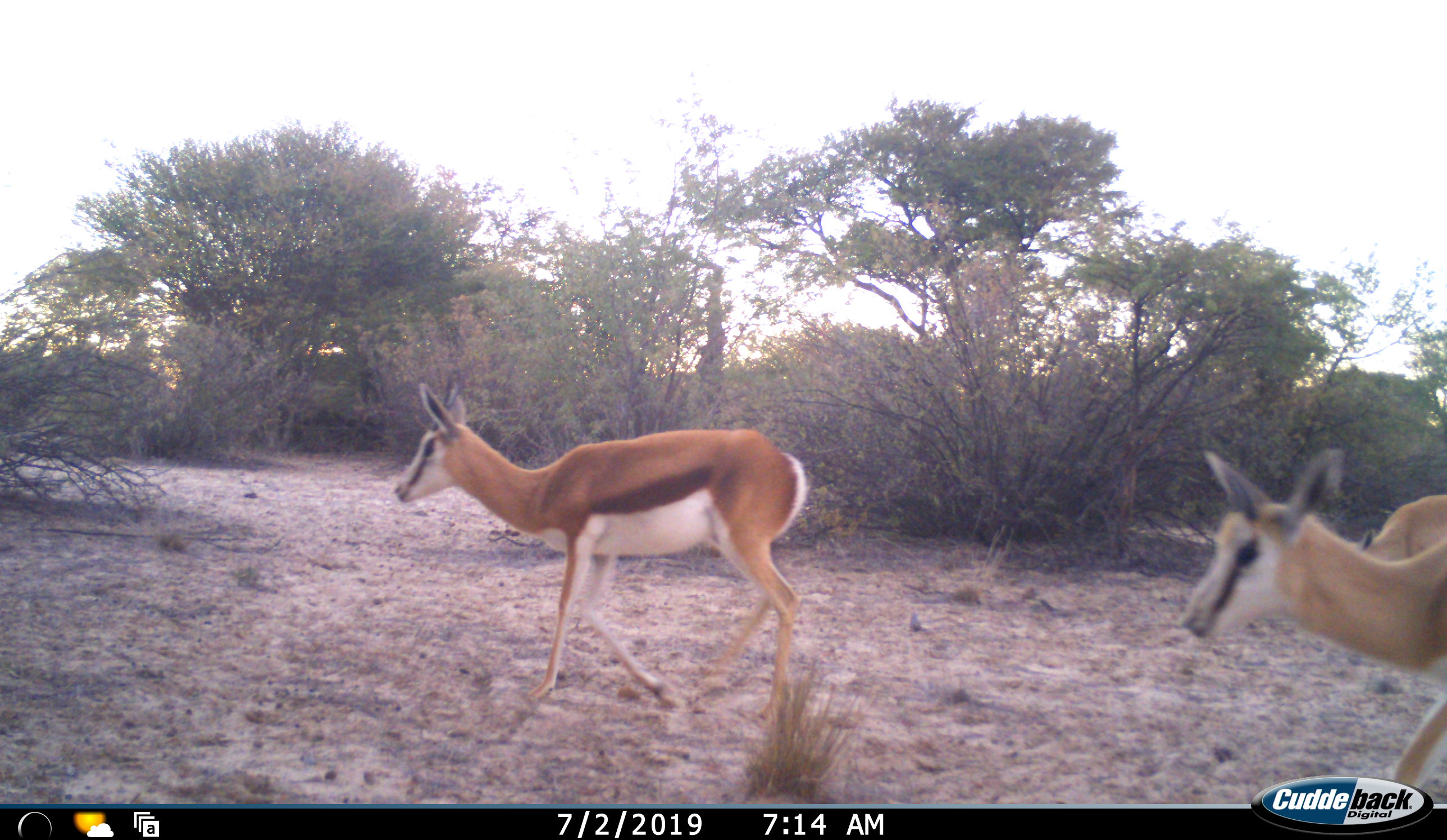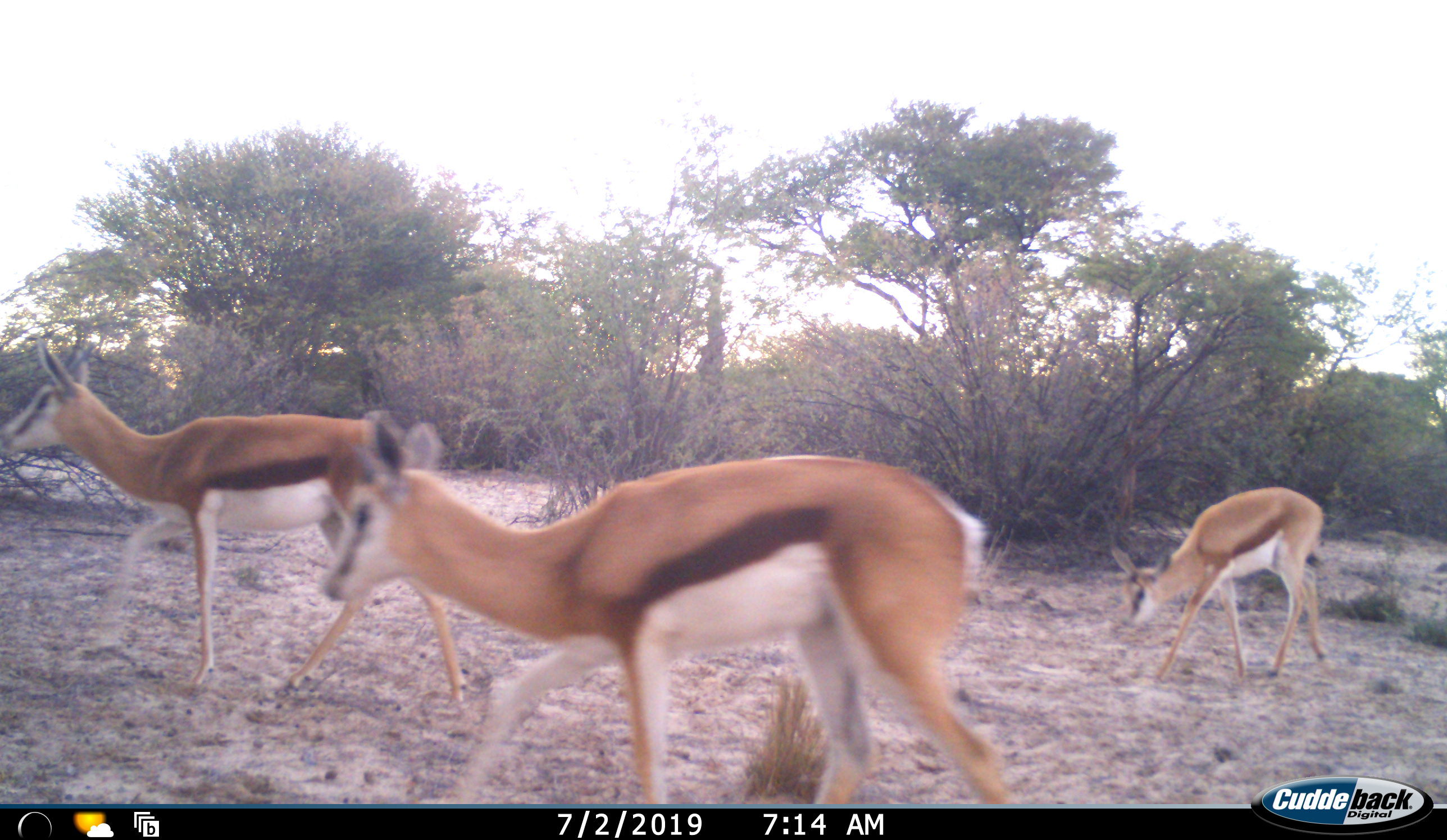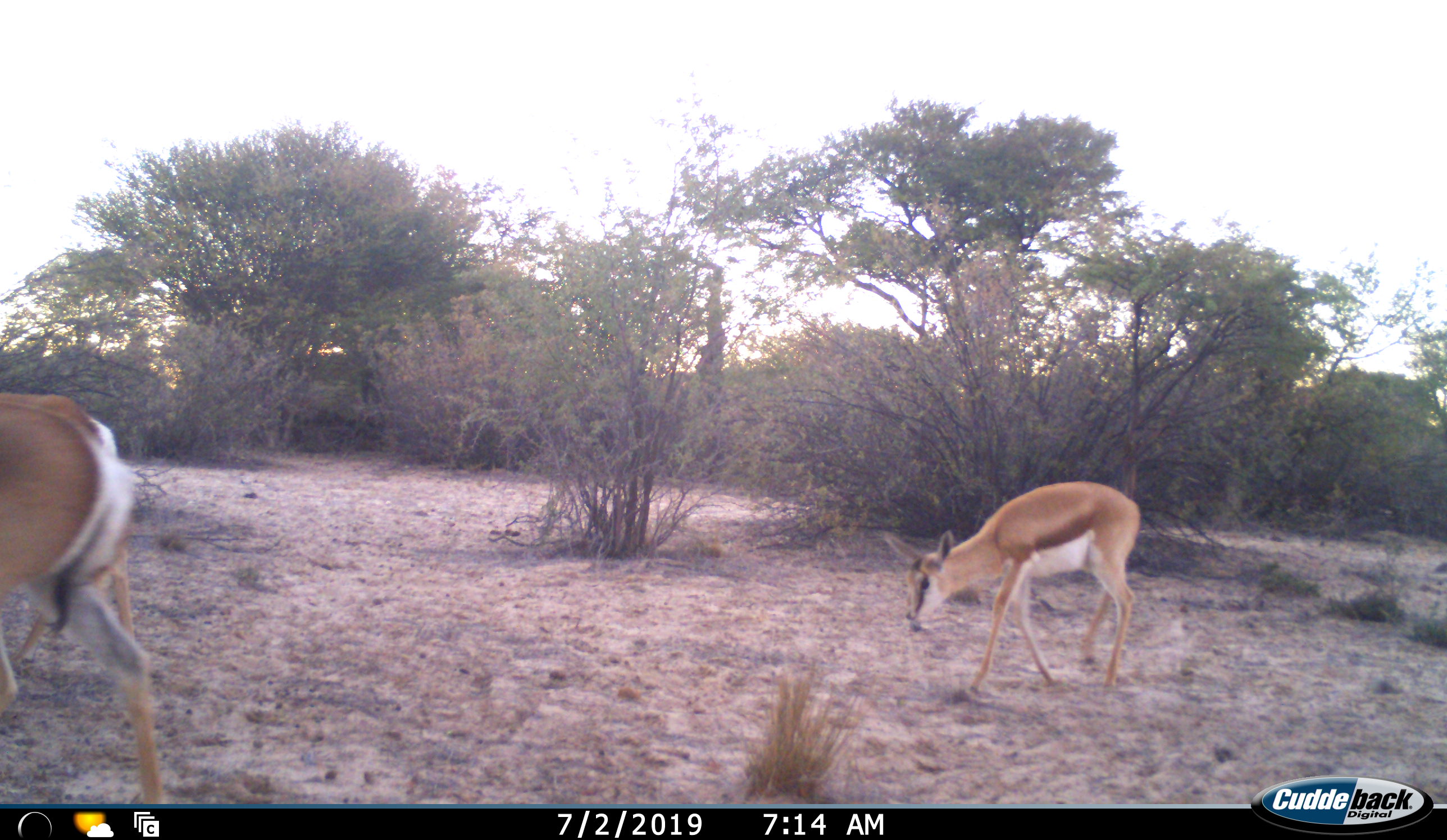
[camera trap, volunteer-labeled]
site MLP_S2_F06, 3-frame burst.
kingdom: Animalia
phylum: Chordata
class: Mammalia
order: Artiodactyla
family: Bovidae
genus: Antidorcas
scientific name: Antidorcas marsupialis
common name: springbok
Springbok (Antidorcas marsupialis), count 3. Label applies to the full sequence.